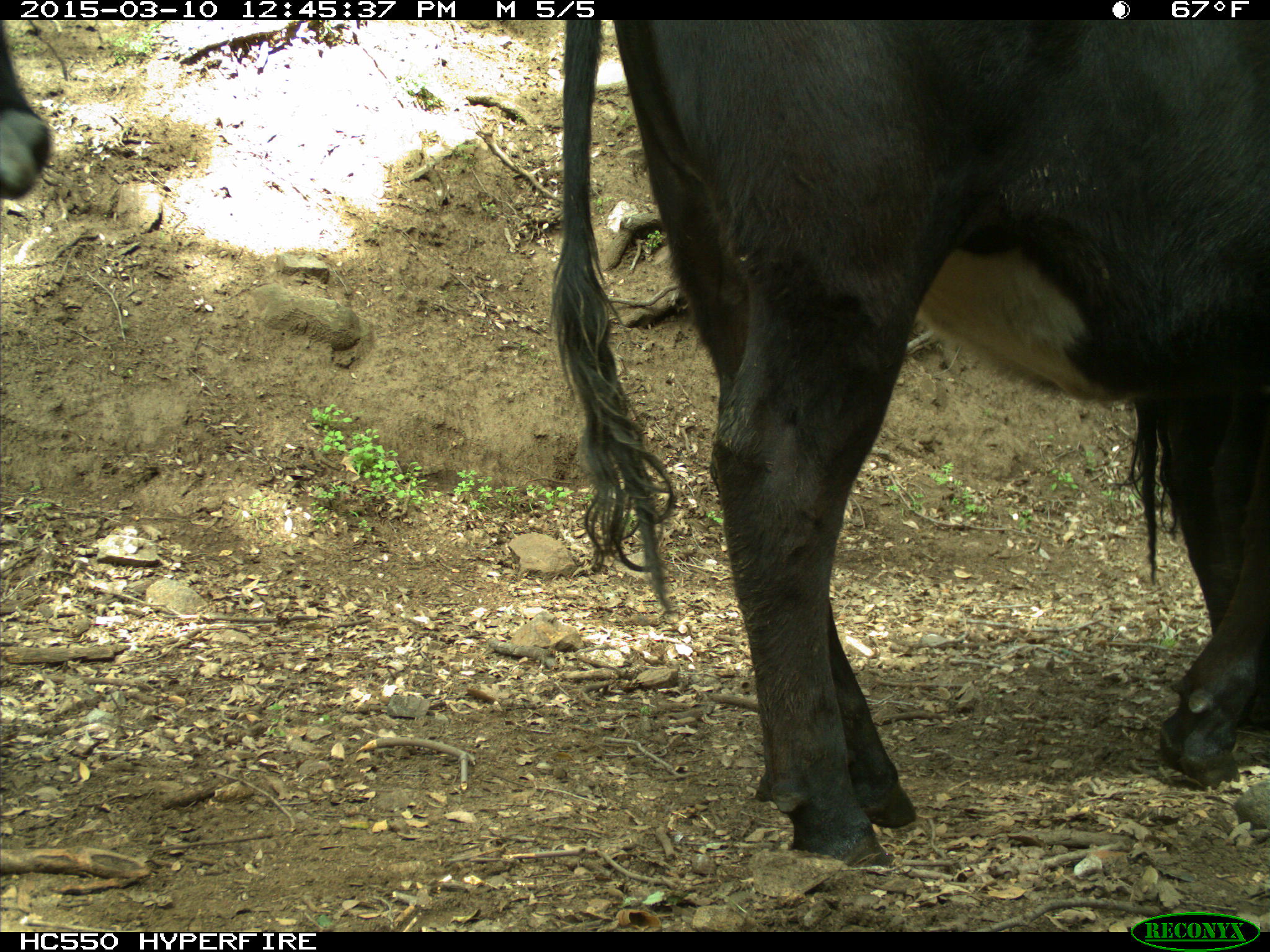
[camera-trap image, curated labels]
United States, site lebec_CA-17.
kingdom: Animalia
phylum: Chordata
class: Mammalia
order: Artiodactyla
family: Bovidae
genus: Bos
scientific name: Bos taurus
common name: domestic cow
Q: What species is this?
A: Bos taurus (domestic cow).